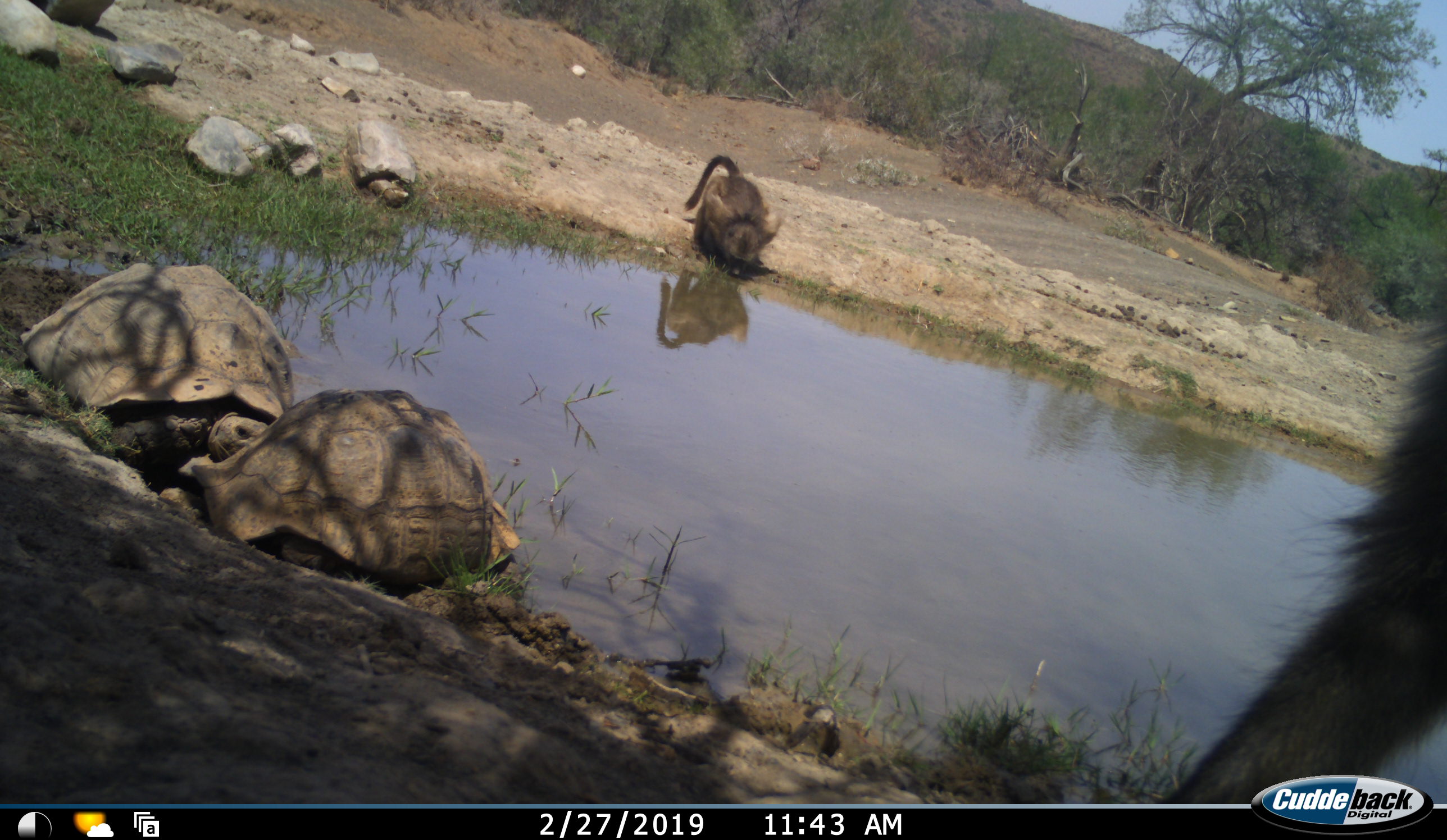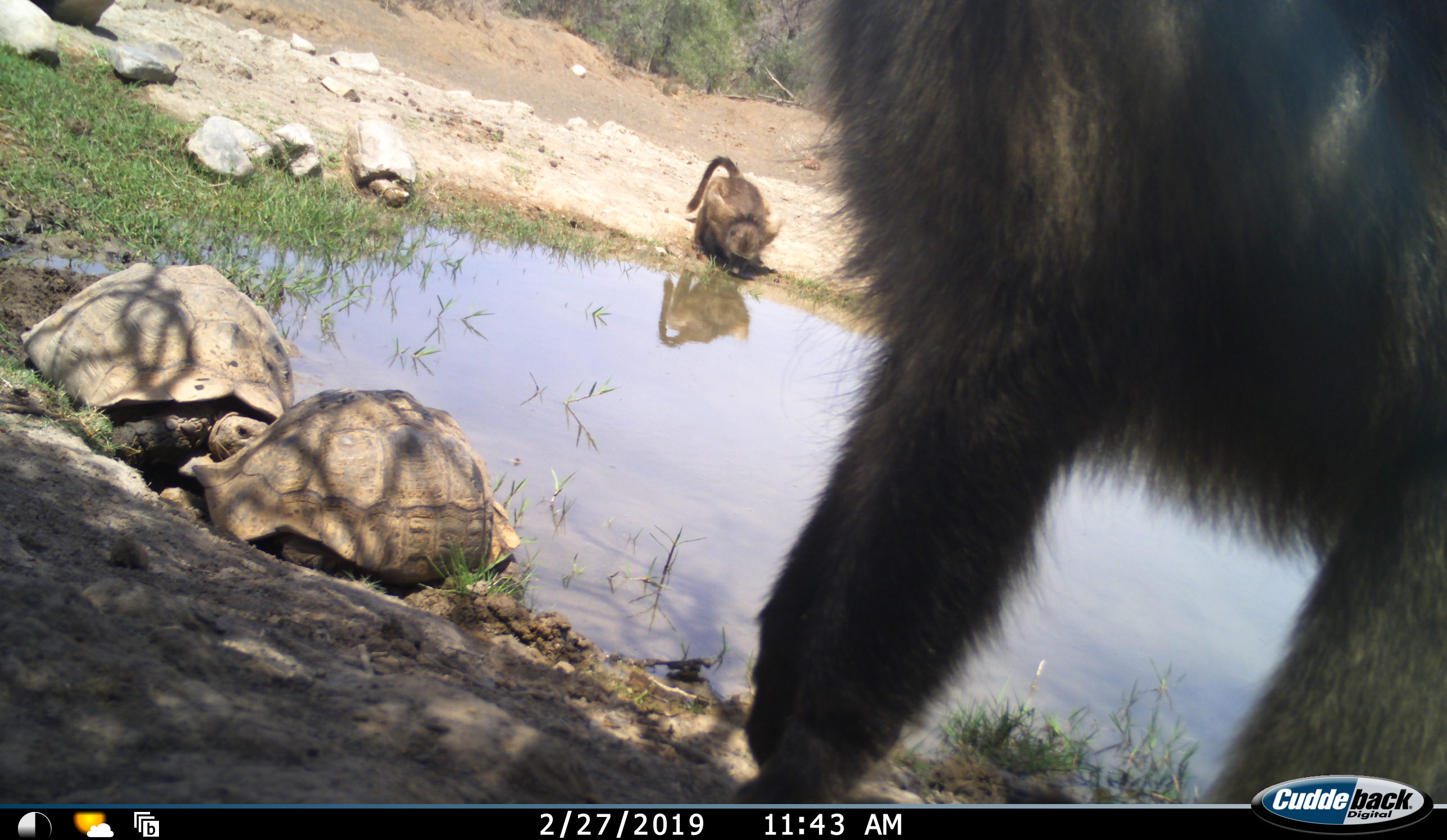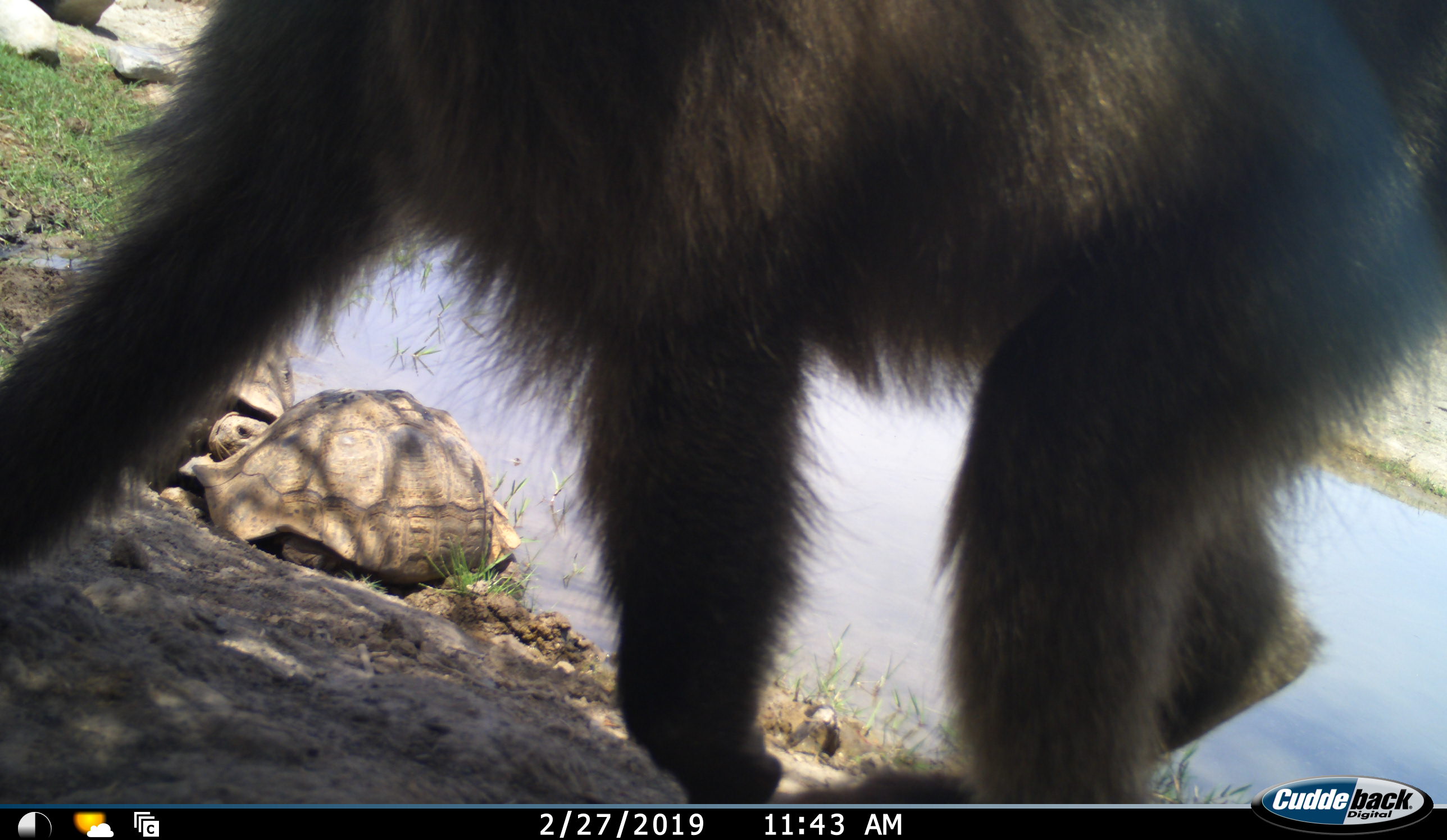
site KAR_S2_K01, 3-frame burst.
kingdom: Animalia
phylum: Chordata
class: Mammalia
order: Primates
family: Cercopithecidae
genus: Papio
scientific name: Papio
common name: baboon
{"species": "baboon (Papio)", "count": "2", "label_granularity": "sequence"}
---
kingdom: Animalia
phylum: Chordata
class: Reptilia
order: Testudines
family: Testudinidae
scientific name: Testudinidae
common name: tortoise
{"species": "tortoise (Testudinidae)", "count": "2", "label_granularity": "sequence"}